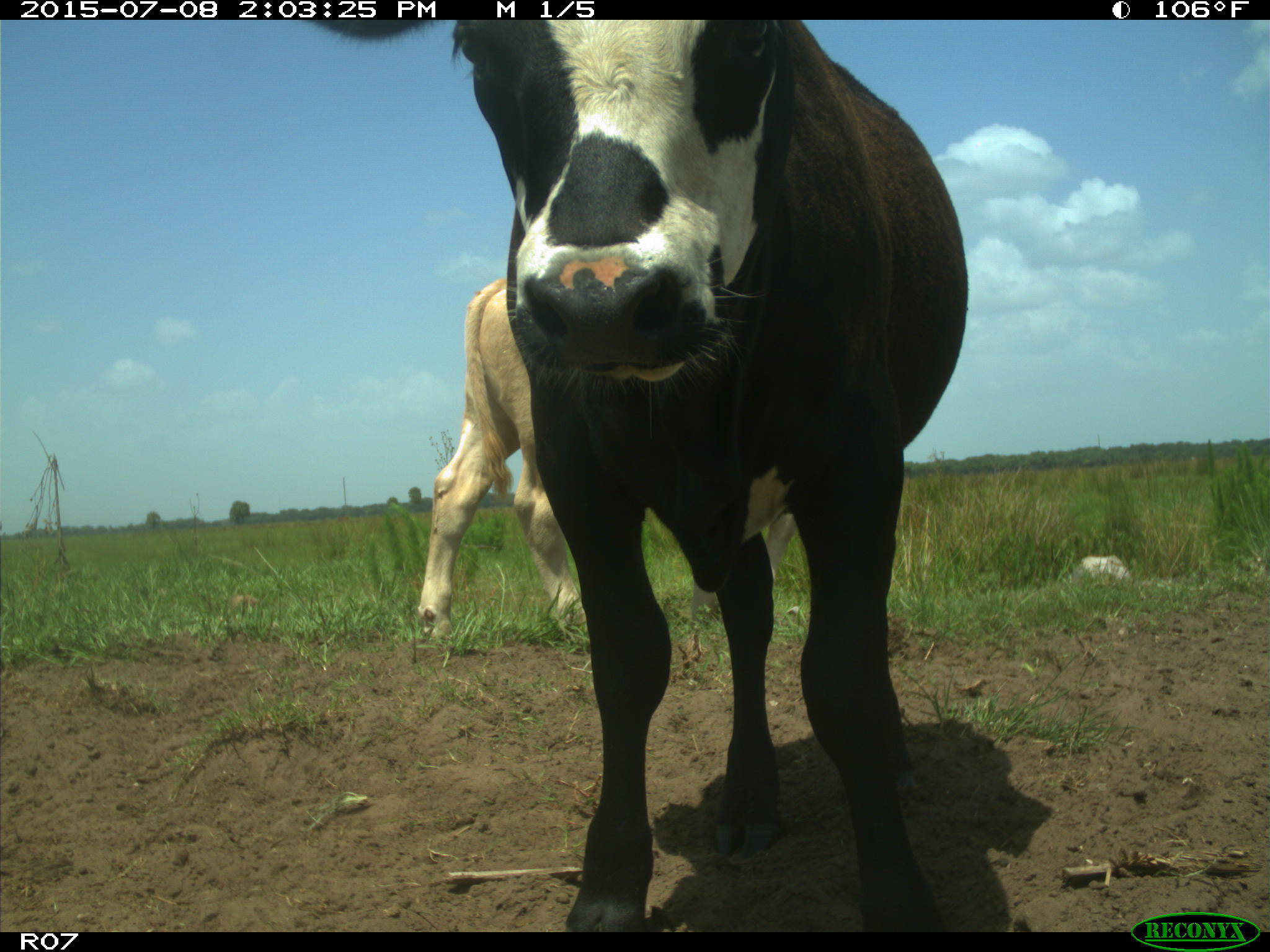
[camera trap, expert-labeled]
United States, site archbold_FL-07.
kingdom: Animalia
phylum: Chordata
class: Mammalia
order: Artiodactyla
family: Bovidae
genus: Bos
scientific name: Bos taurus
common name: domestic cow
Bos taurus (domestic cow).